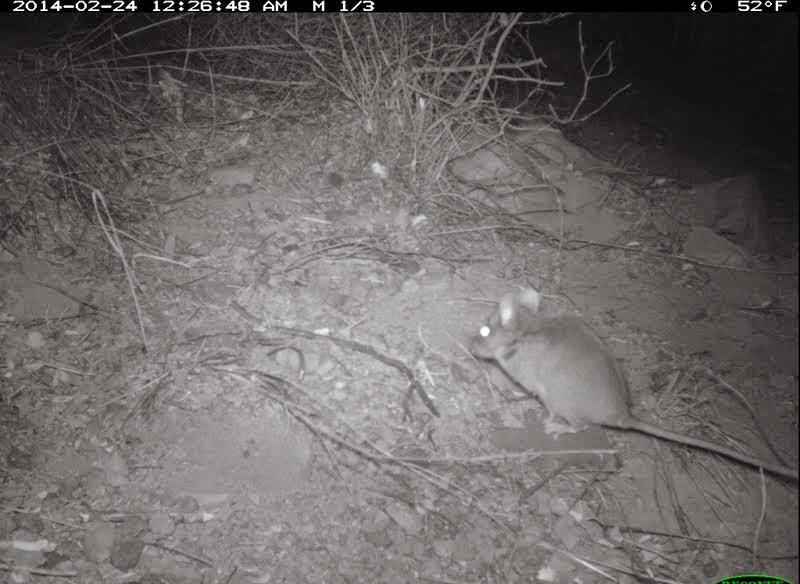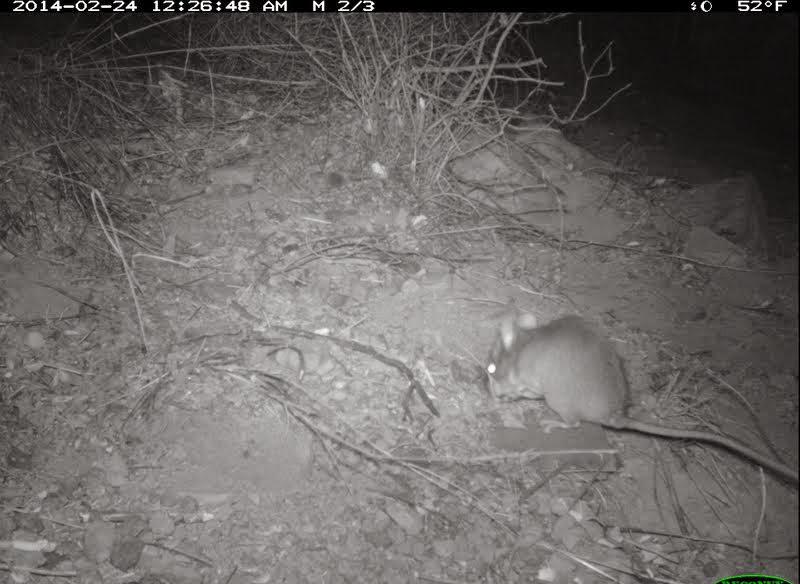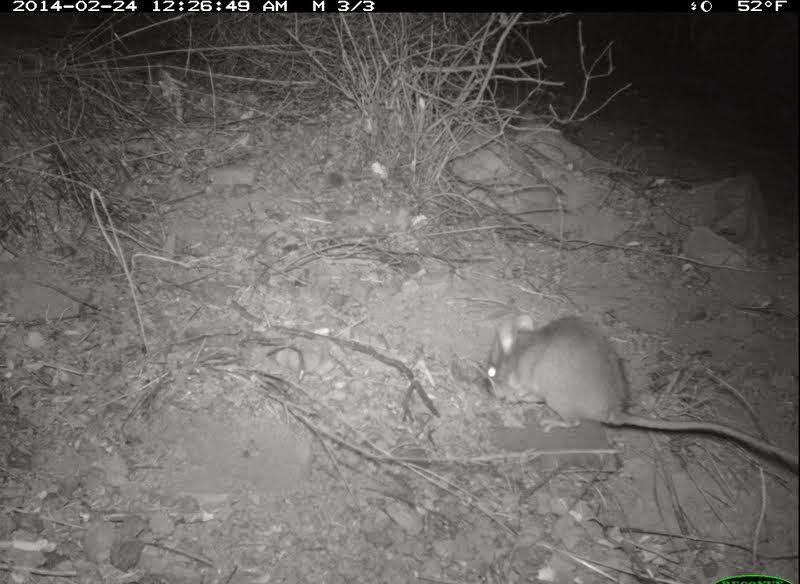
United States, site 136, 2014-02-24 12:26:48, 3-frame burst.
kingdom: Animalia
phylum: Chordata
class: Mammalia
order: Rodentia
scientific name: Rodentia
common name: rodent